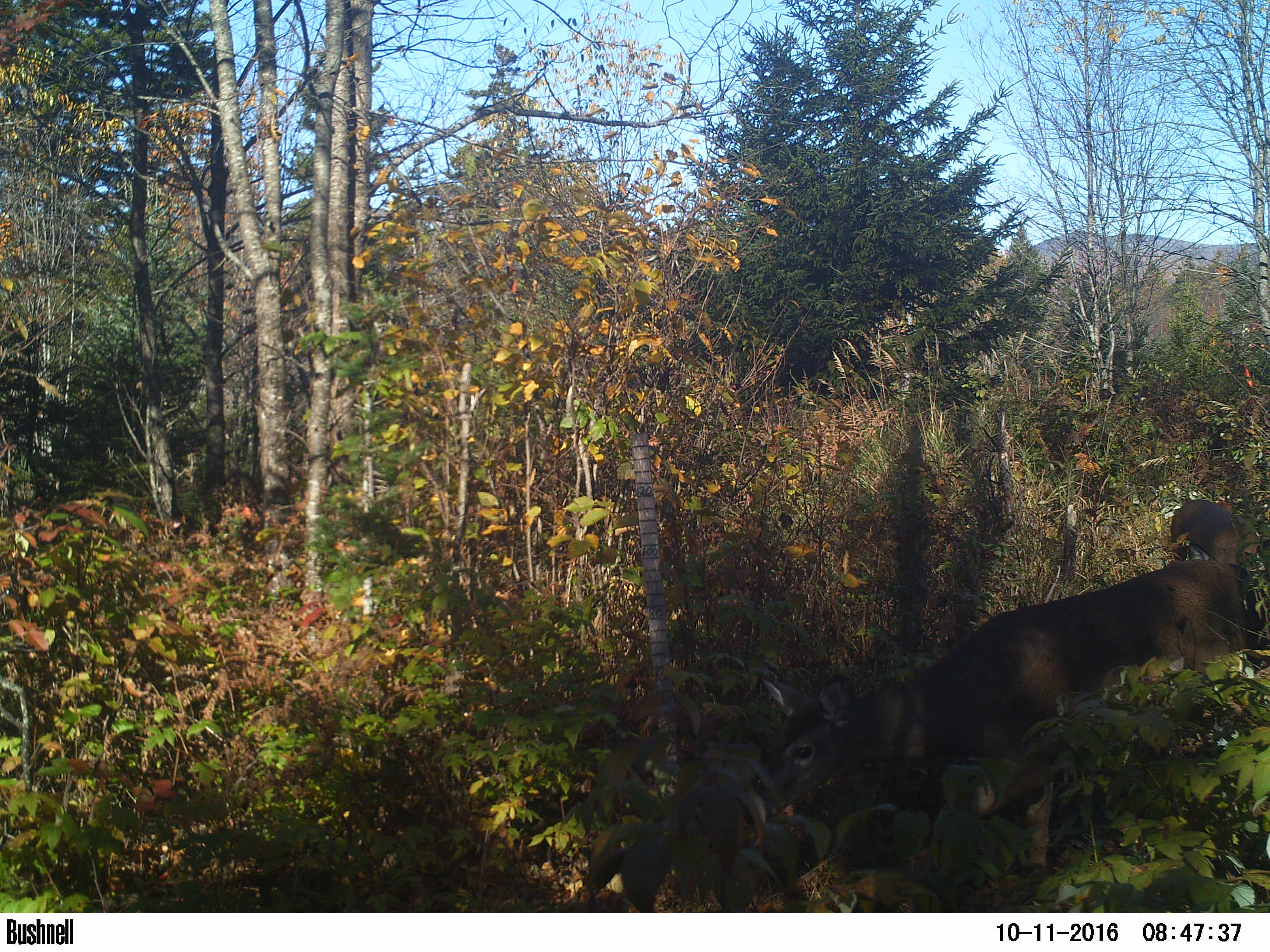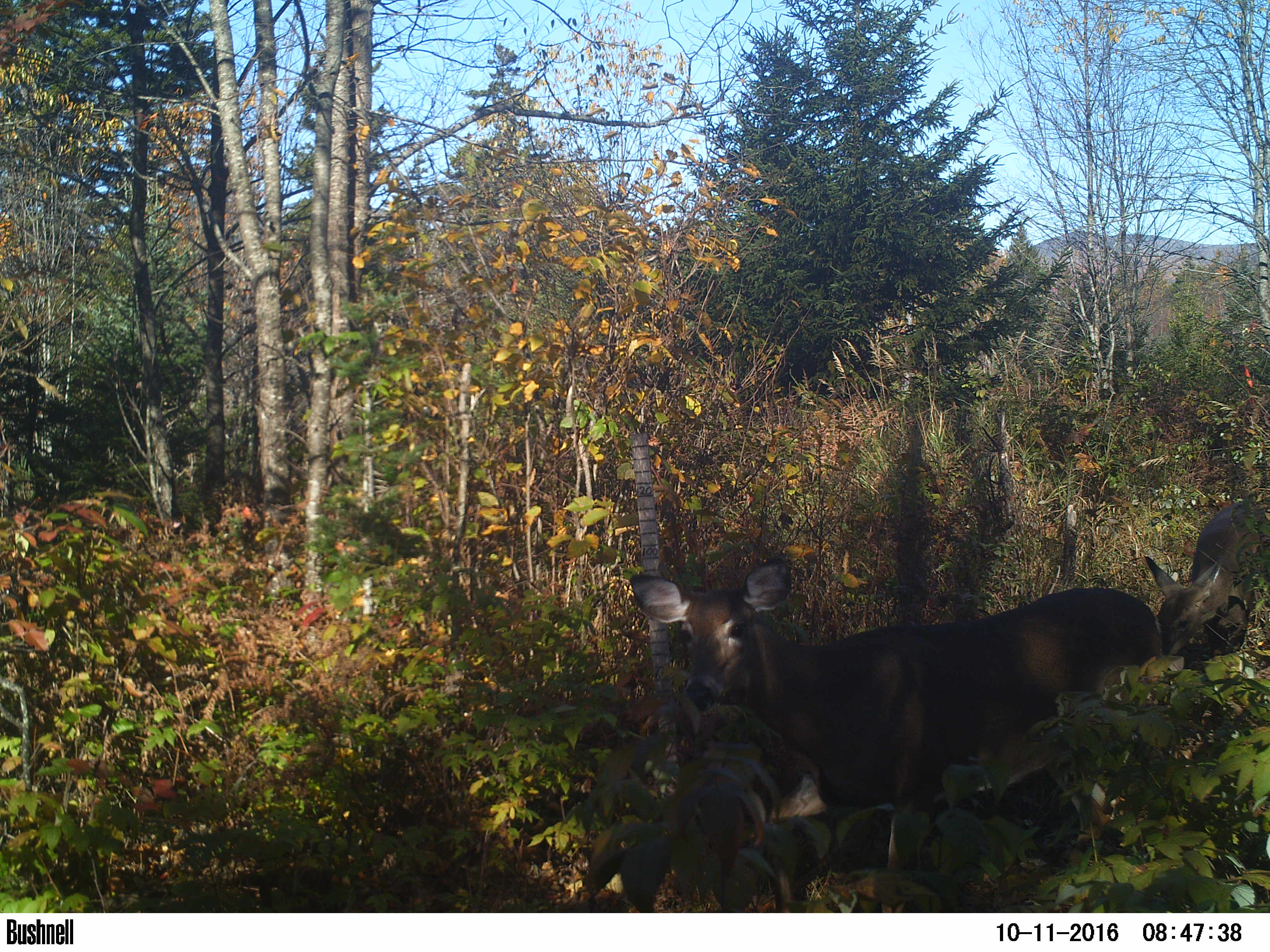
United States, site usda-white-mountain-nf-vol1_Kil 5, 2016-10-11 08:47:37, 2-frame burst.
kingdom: Animalia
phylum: Chordata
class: Mammalia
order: Artiodactyla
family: Cervidae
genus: Odocoileus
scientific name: Odocoileus virginianus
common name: white-tailed deer